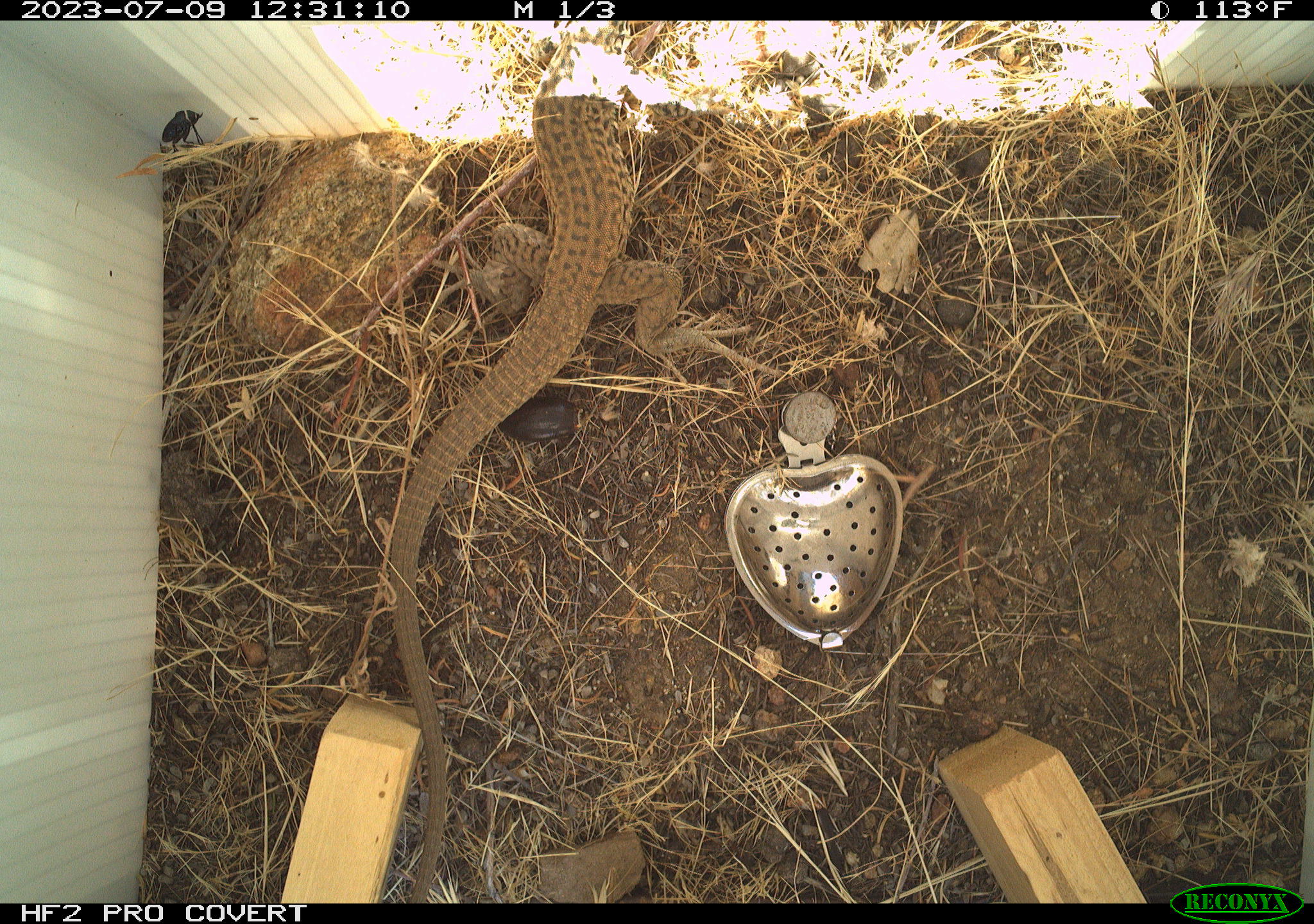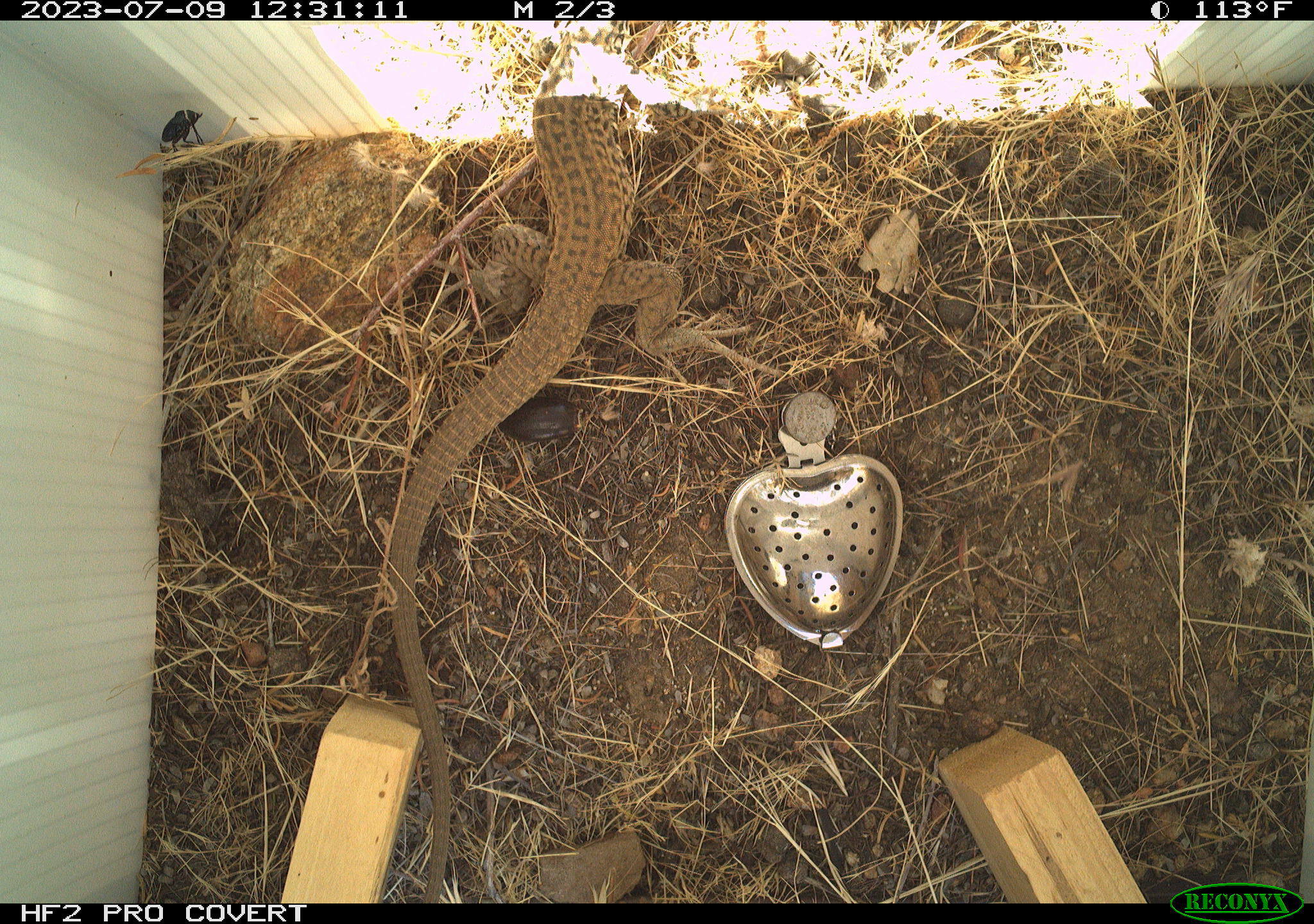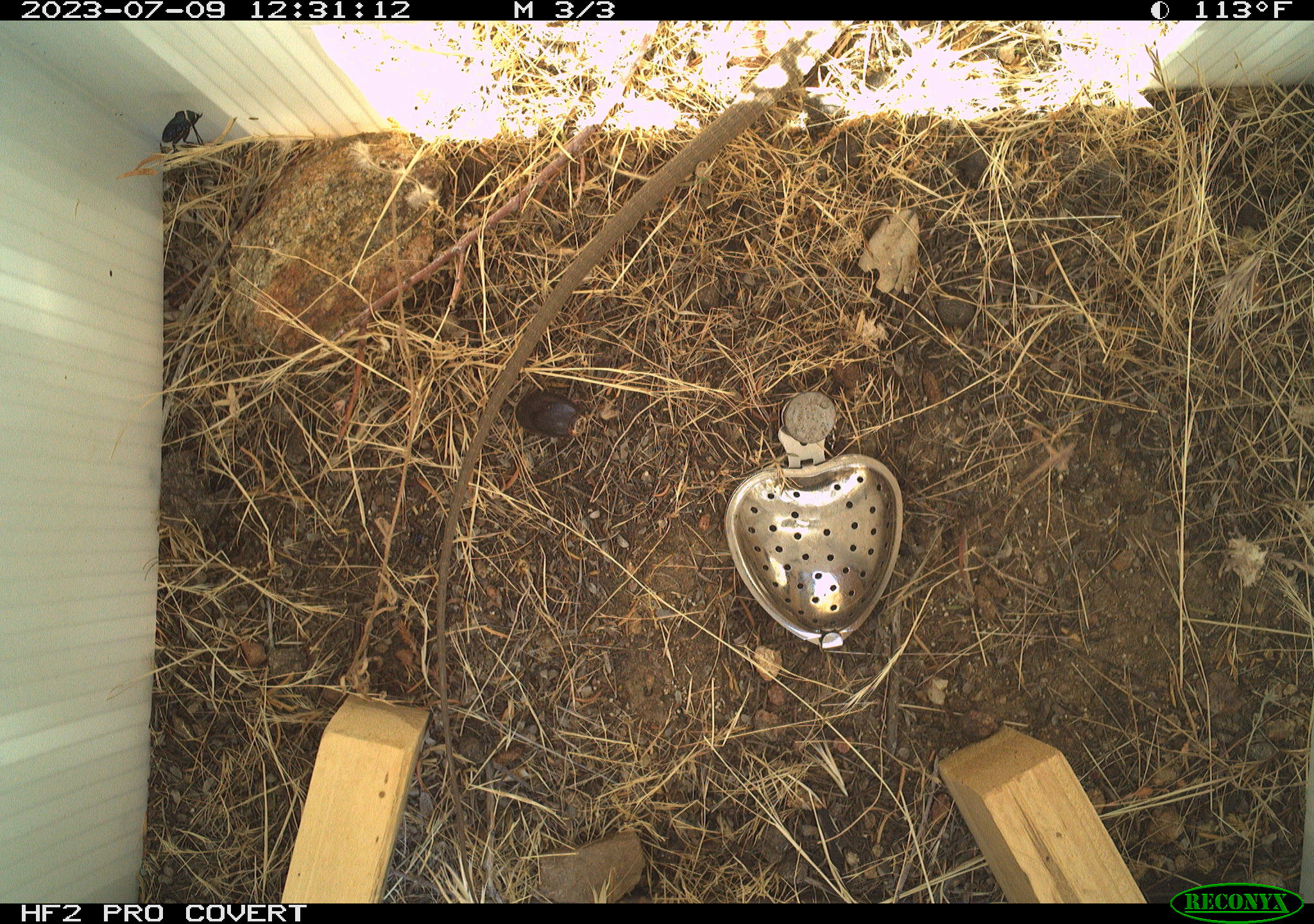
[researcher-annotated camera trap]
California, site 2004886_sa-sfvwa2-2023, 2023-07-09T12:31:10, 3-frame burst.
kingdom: Animalia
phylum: Chordata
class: Reptilia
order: Squamata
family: Teiidae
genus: Aspidoscelis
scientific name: Aspidoscelis tigris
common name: western whiptail